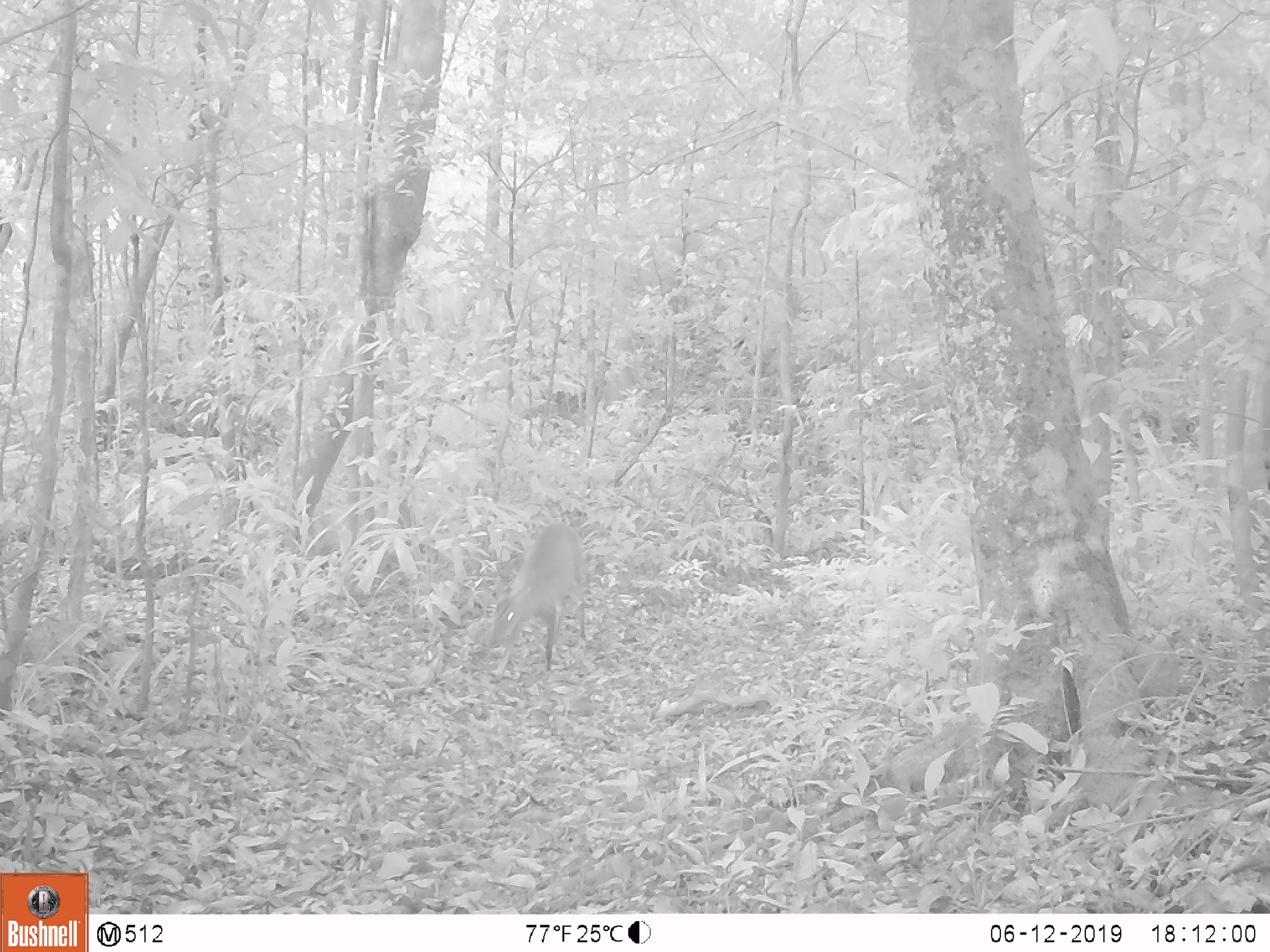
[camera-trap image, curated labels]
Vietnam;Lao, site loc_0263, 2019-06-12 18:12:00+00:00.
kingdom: Animalia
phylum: Chordata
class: Mammalia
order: Artiodactyla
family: Cervidae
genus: Muntiacus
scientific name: Muntiacus vuquangensis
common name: large-antlered muntjac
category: large antlered muntjac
Large antlered muntjac (large-antlered muntjac) (Muntiacus vuquangensis). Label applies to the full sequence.